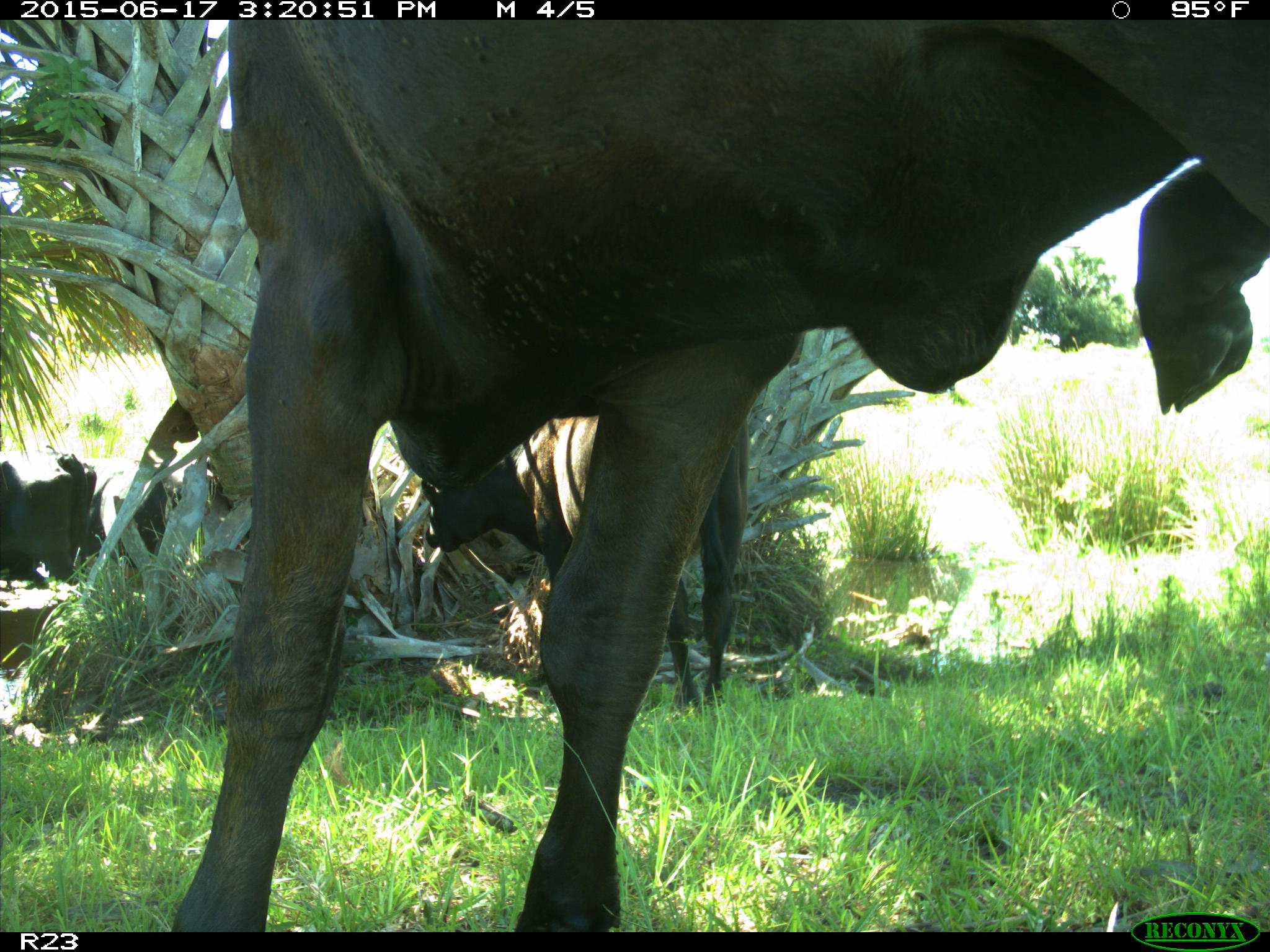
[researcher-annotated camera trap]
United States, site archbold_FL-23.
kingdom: Animalia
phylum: Chordata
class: Aves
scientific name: Aves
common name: birds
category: unidentified bird